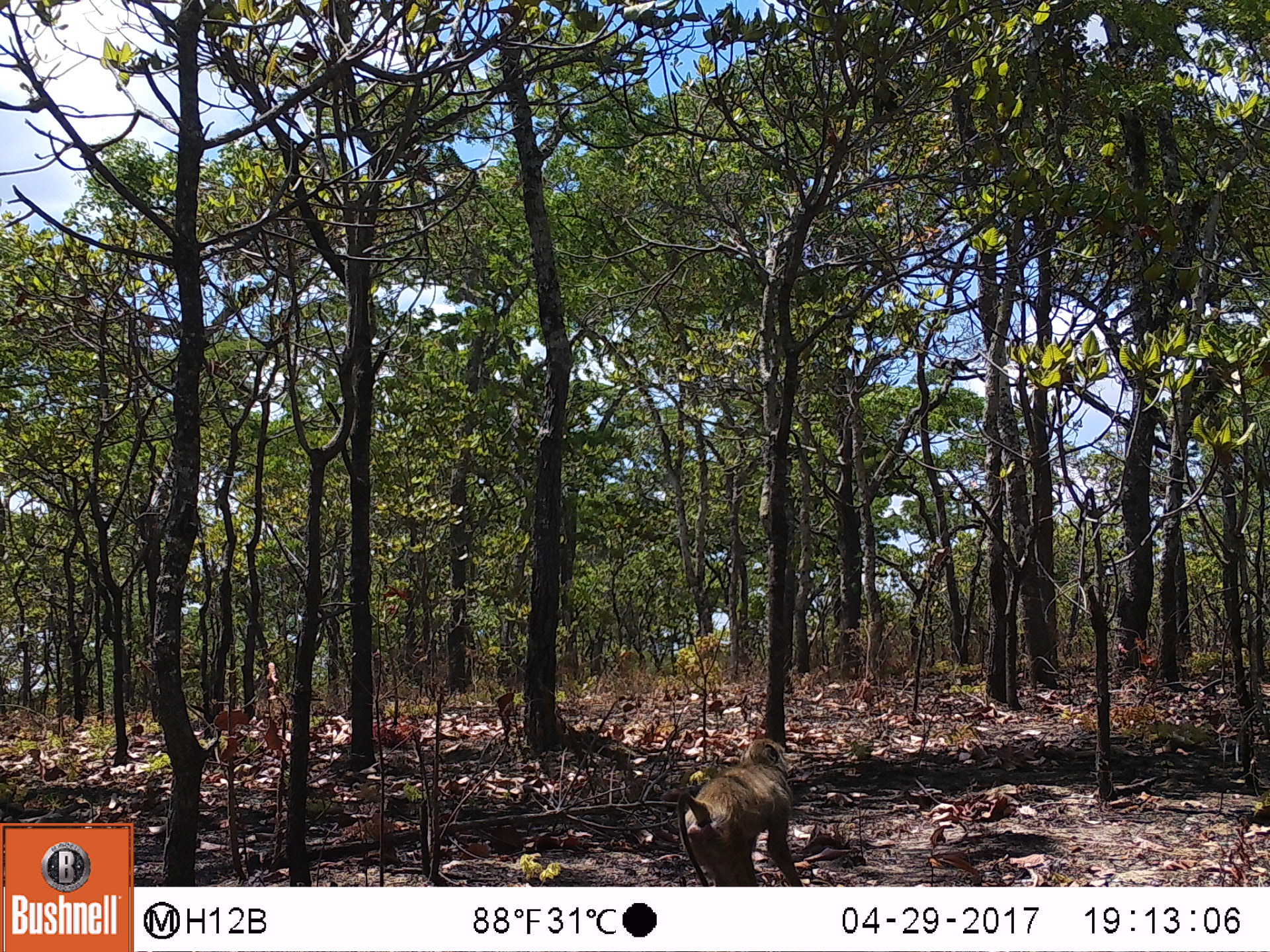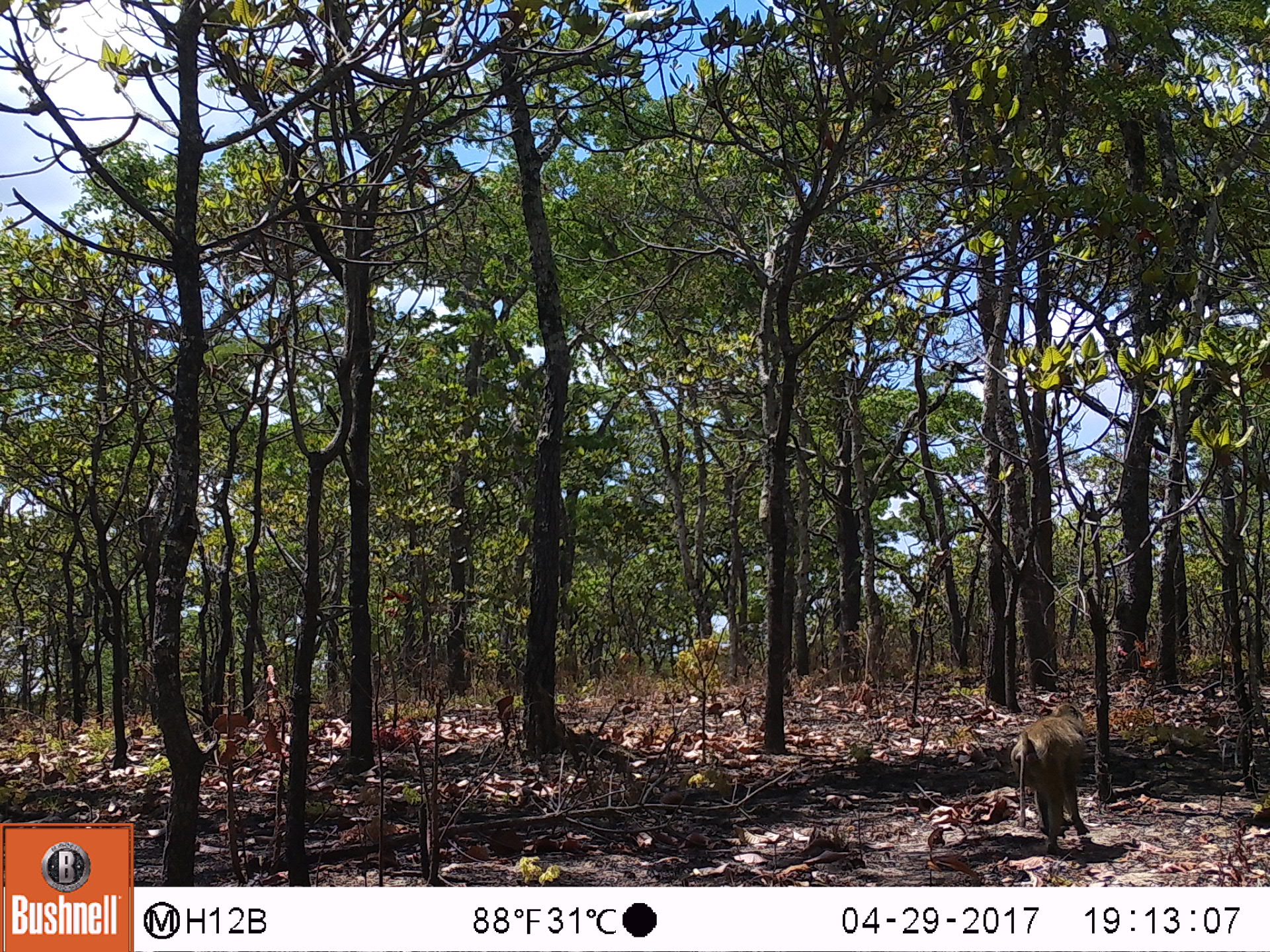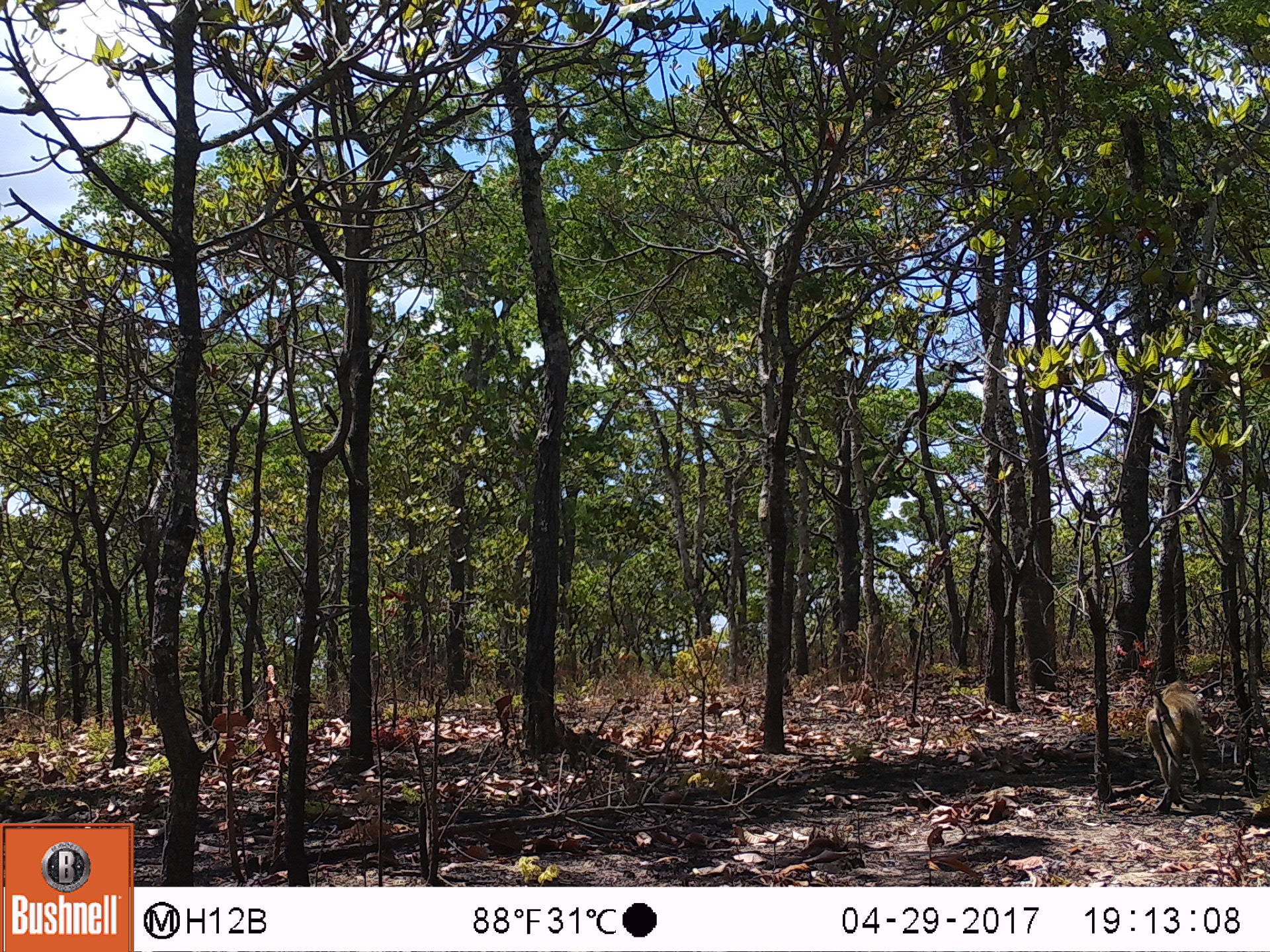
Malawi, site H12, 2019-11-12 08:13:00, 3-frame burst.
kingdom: Animalia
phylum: Chordata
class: Mammalia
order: Primates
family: Cercopithecidae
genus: Papio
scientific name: Papio cynocephalus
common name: yellow baboon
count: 1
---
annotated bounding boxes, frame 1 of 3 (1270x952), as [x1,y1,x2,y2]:
yellow baboon: [671,734,798,883]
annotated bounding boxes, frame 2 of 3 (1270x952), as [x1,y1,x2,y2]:
yellow baboon: [1005,705,1094,858]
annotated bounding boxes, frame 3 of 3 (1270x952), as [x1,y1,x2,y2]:
yellow baboon: [1115,671,1216,809]